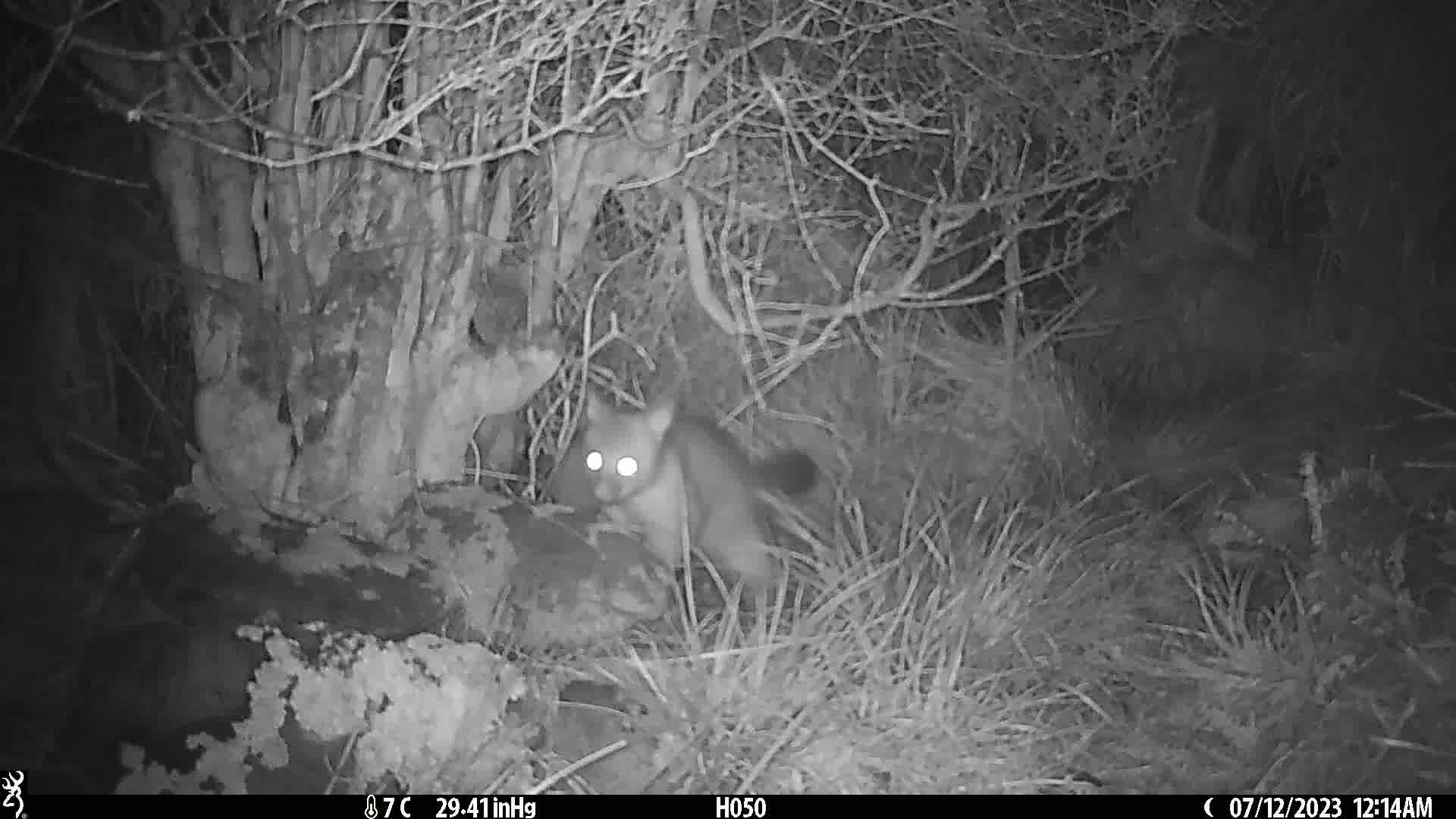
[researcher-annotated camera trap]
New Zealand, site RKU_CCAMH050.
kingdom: Animalia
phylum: Chordata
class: Mammalia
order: Diprotodontia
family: Phalangeridae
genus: Trichosurus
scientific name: Trichosurus vulpecula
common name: common brushtail possum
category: possum